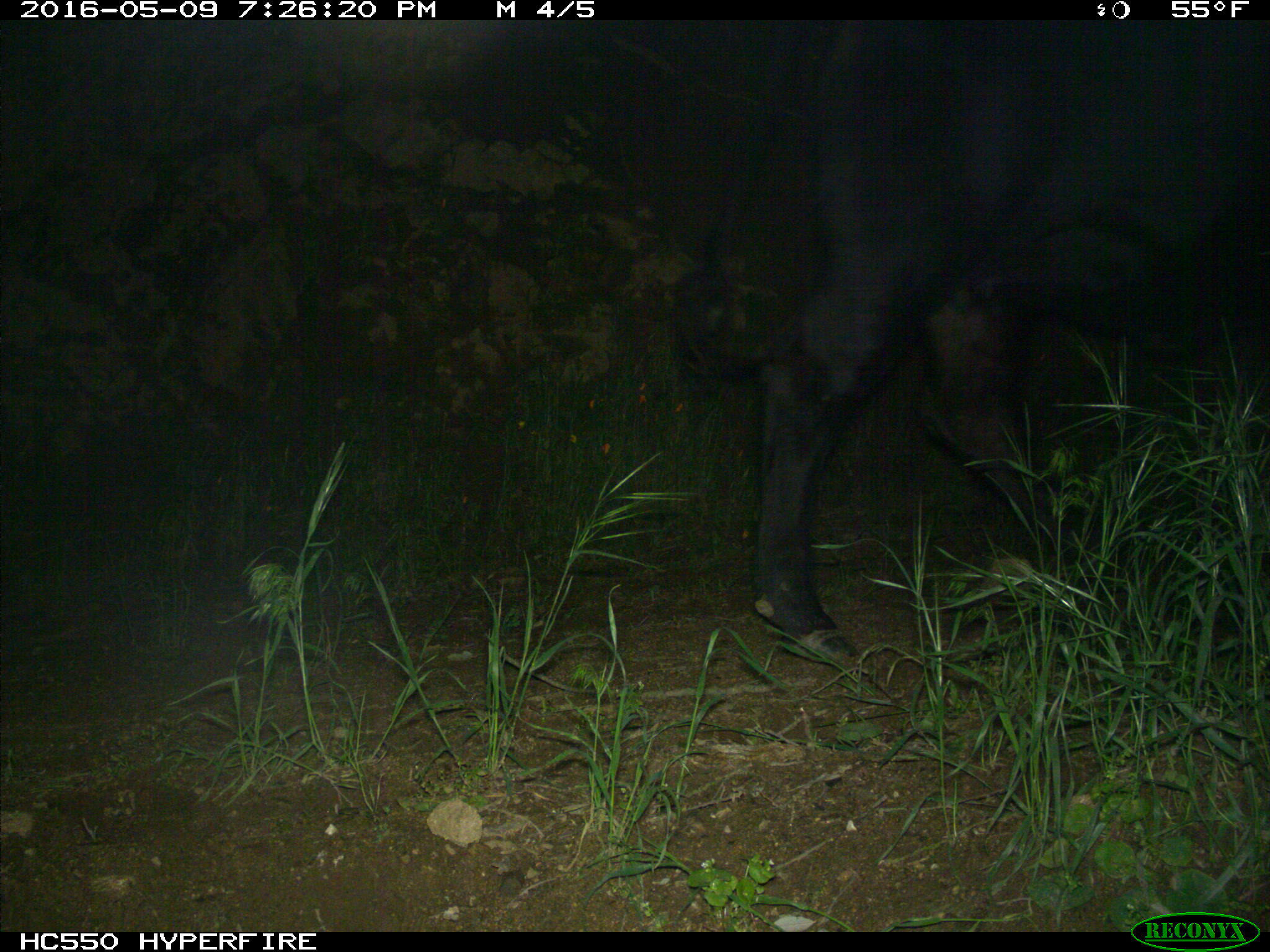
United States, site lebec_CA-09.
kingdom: Animalia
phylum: Chordata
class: Mammalia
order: Artiodactyla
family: Bovidae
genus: Bos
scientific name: Bos taurus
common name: domestic cow